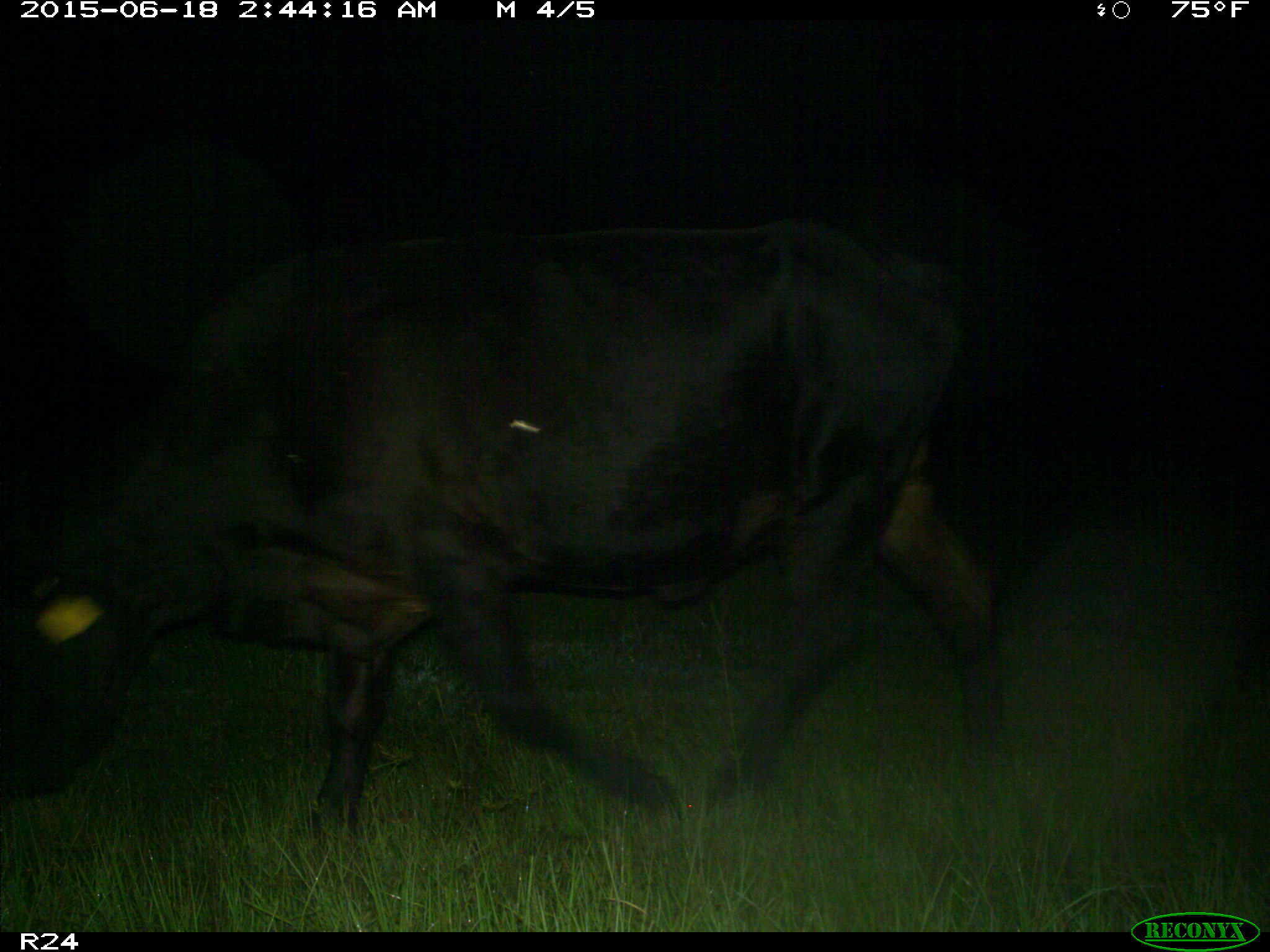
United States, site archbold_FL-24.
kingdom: Animalia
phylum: Chordata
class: Mammalia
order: Artiodactyla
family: Bovidae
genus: Bos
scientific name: Bos taurus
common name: domestic cow